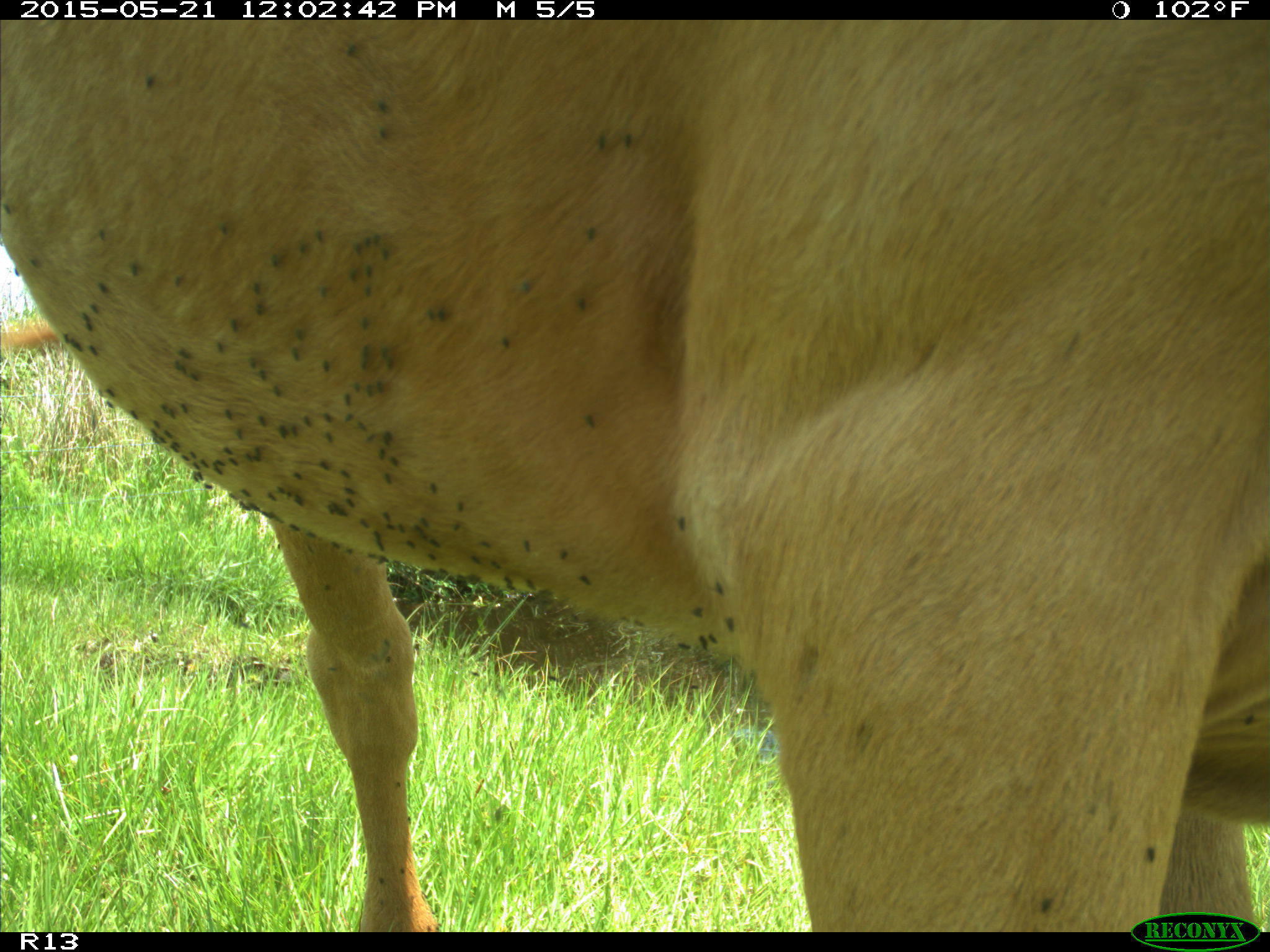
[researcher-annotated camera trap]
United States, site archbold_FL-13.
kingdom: Animalia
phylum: Chordata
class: Mammalia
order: Artiodactyla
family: Bovidae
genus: Bos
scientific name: Bos taurus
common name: domestic cow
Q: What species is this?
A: Bos taurus (domestic cow).